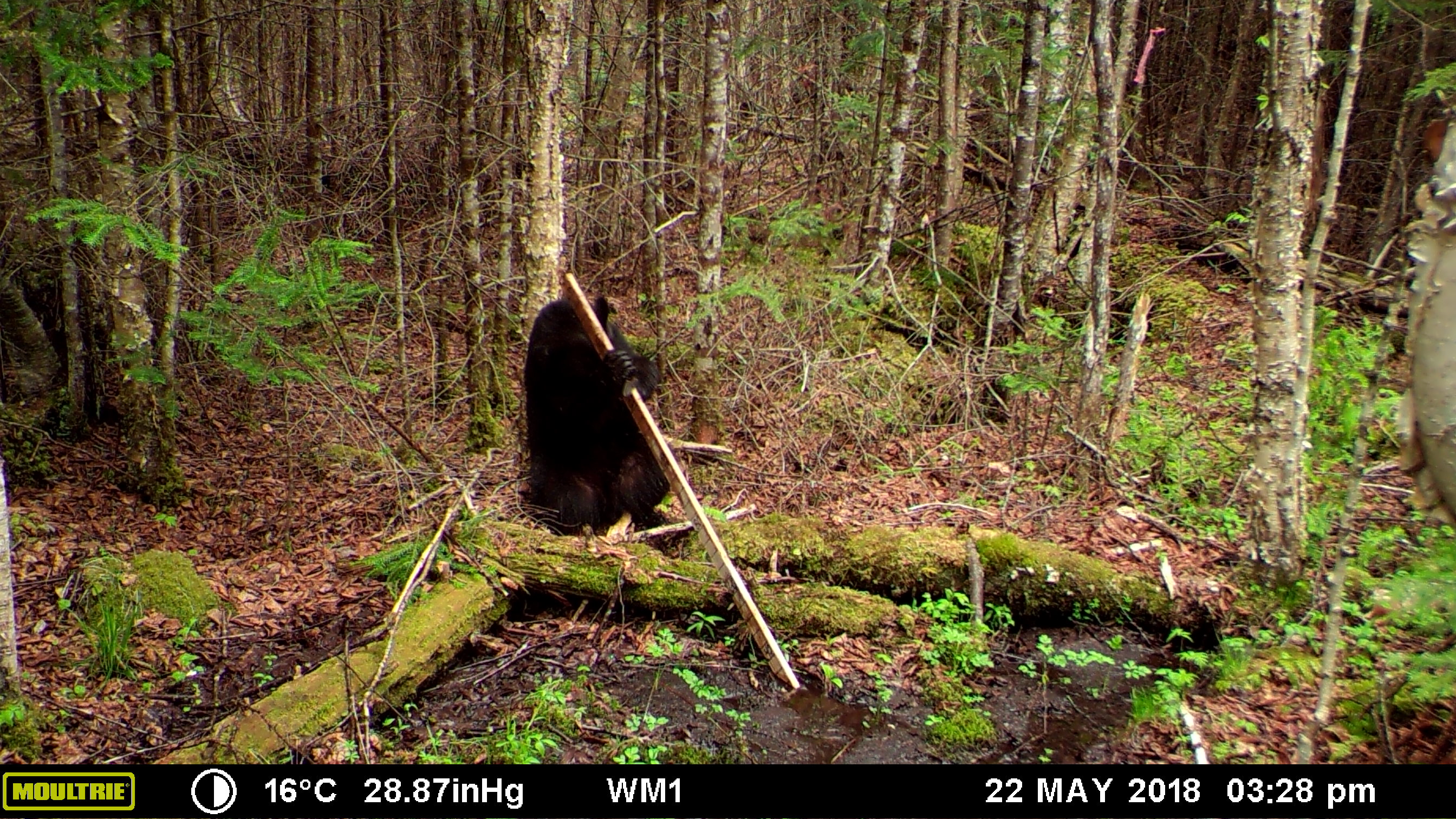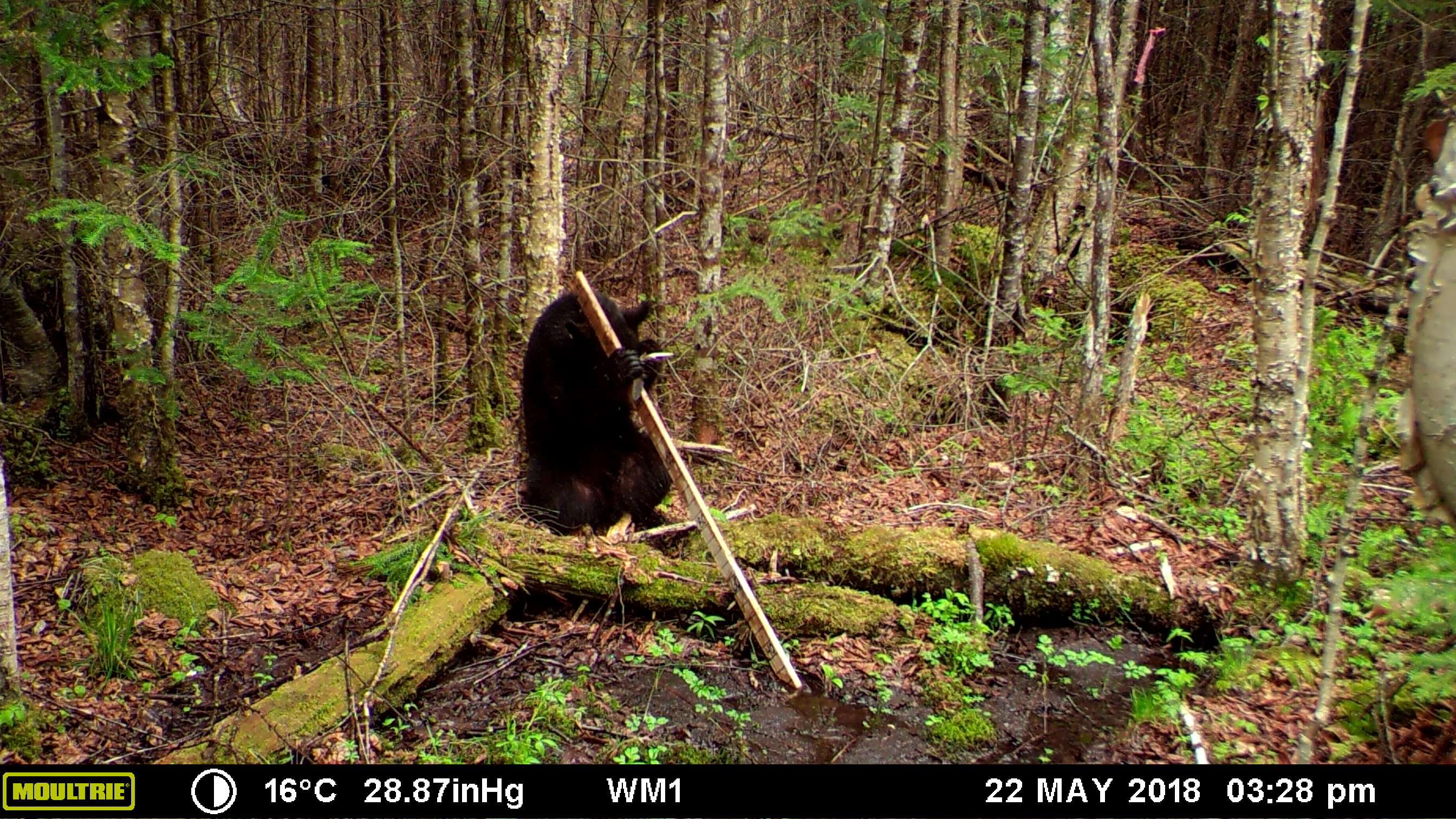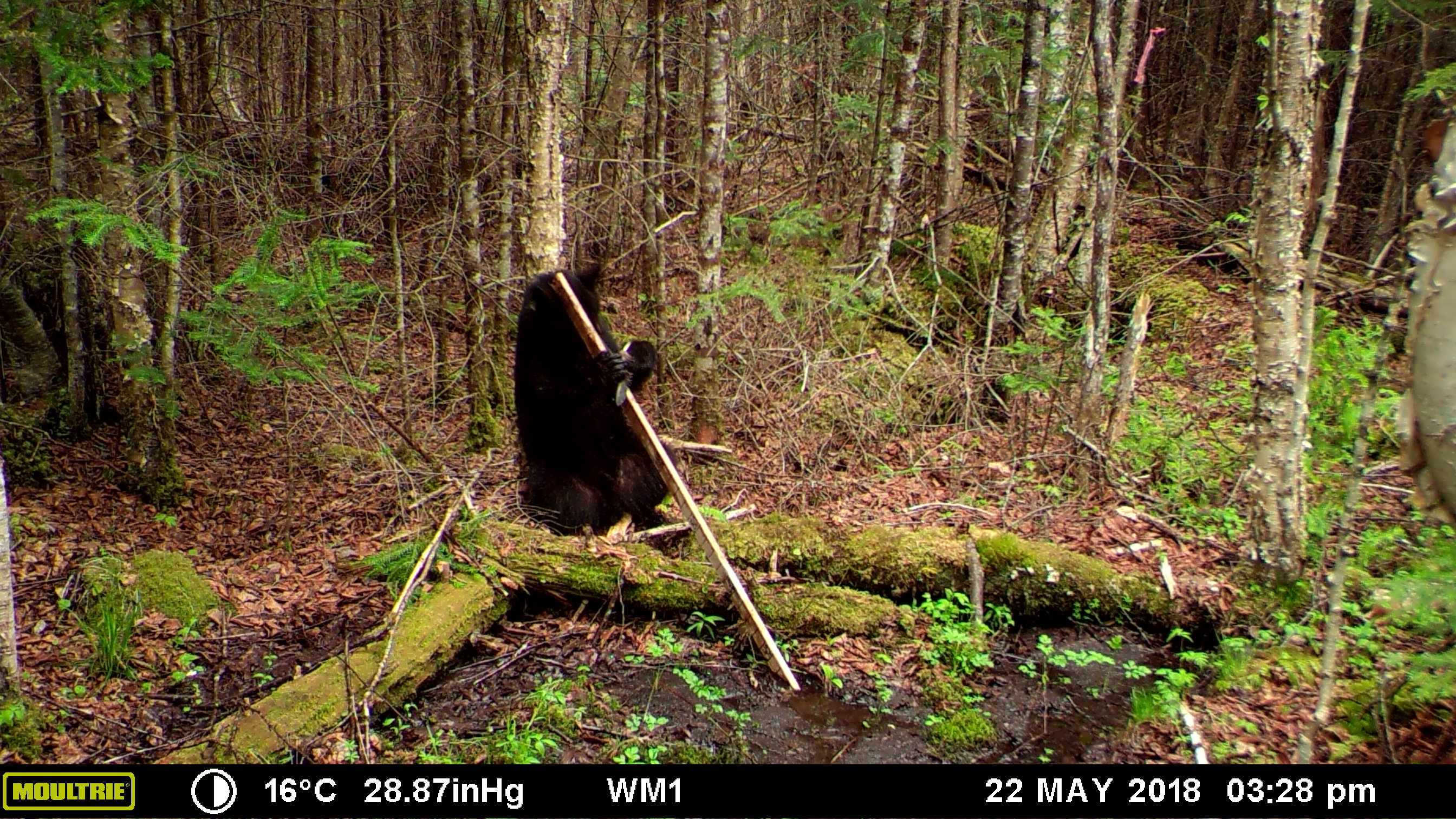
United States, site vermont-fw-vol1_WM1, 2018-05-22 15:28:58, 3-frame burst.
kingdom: Animalia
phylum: Chordata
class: Mammalia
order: Carnivora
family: Ursidae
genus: Ursus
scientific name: Ursus americanus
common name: black bear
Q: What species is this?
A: Black bear (Ursus americanus).